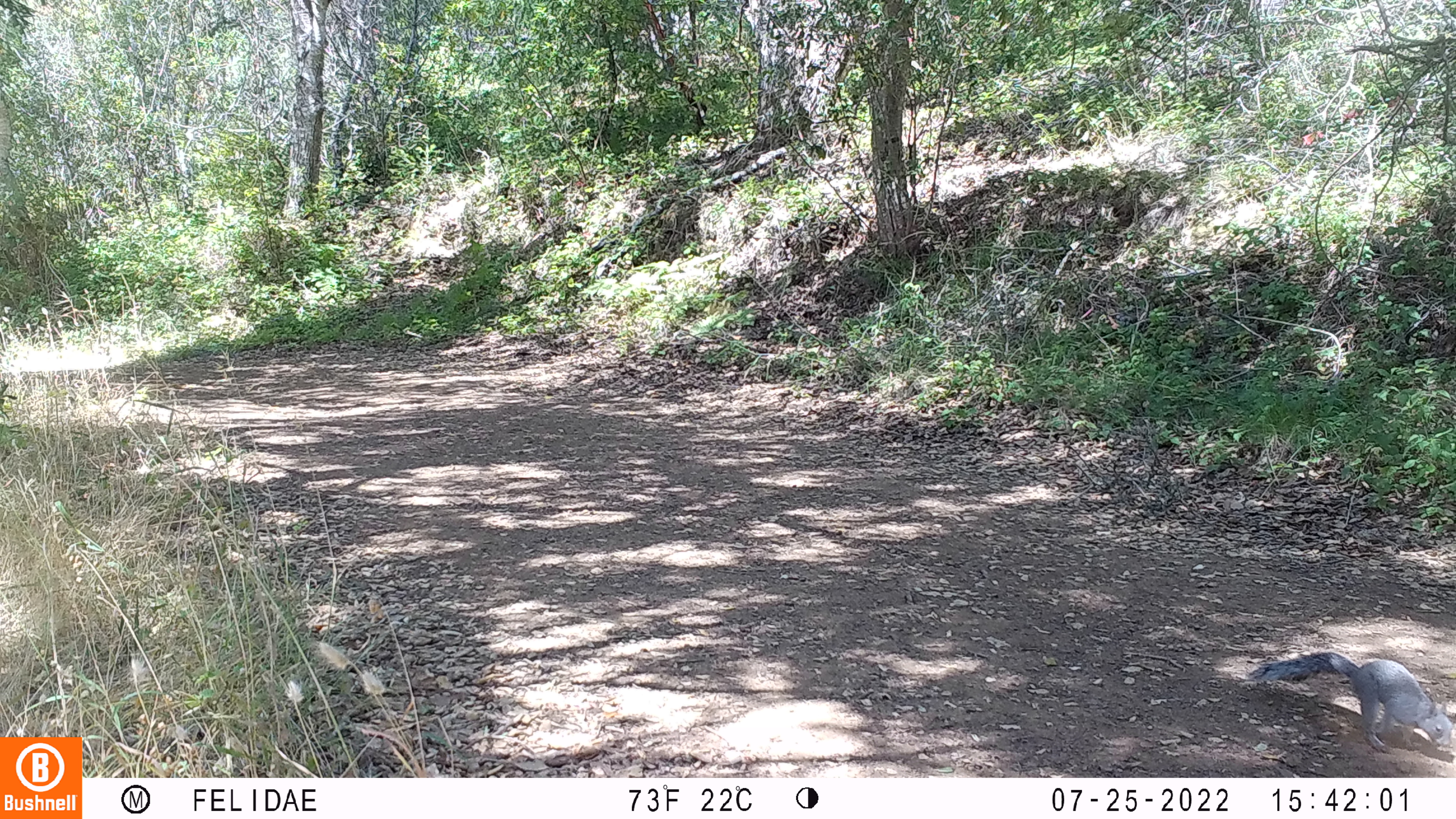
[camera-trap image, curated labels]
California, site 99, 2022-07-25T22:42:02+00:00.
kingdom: Animalia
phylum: Chordata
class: Mammalia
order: Rodentia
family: Sciuridae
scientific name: Sciuridae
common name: squirrel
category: unknown squirrel